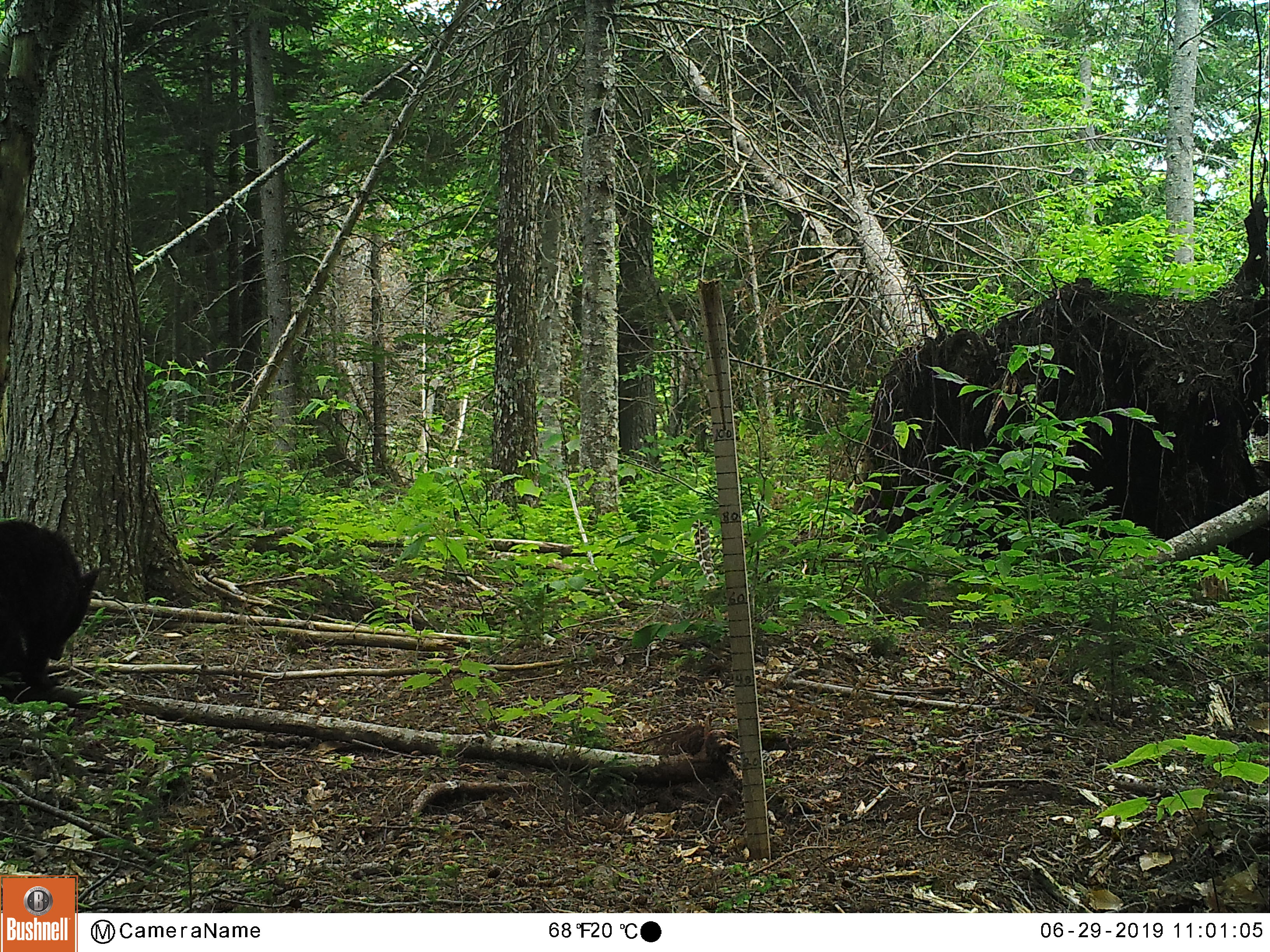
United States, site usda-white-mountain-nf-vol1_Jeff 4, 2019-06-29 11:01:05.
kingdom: Animalia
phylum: Chordata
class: Mammalia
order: Carnivora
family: Ursidae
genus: Ursus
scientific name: Ursus americanus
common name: black bear